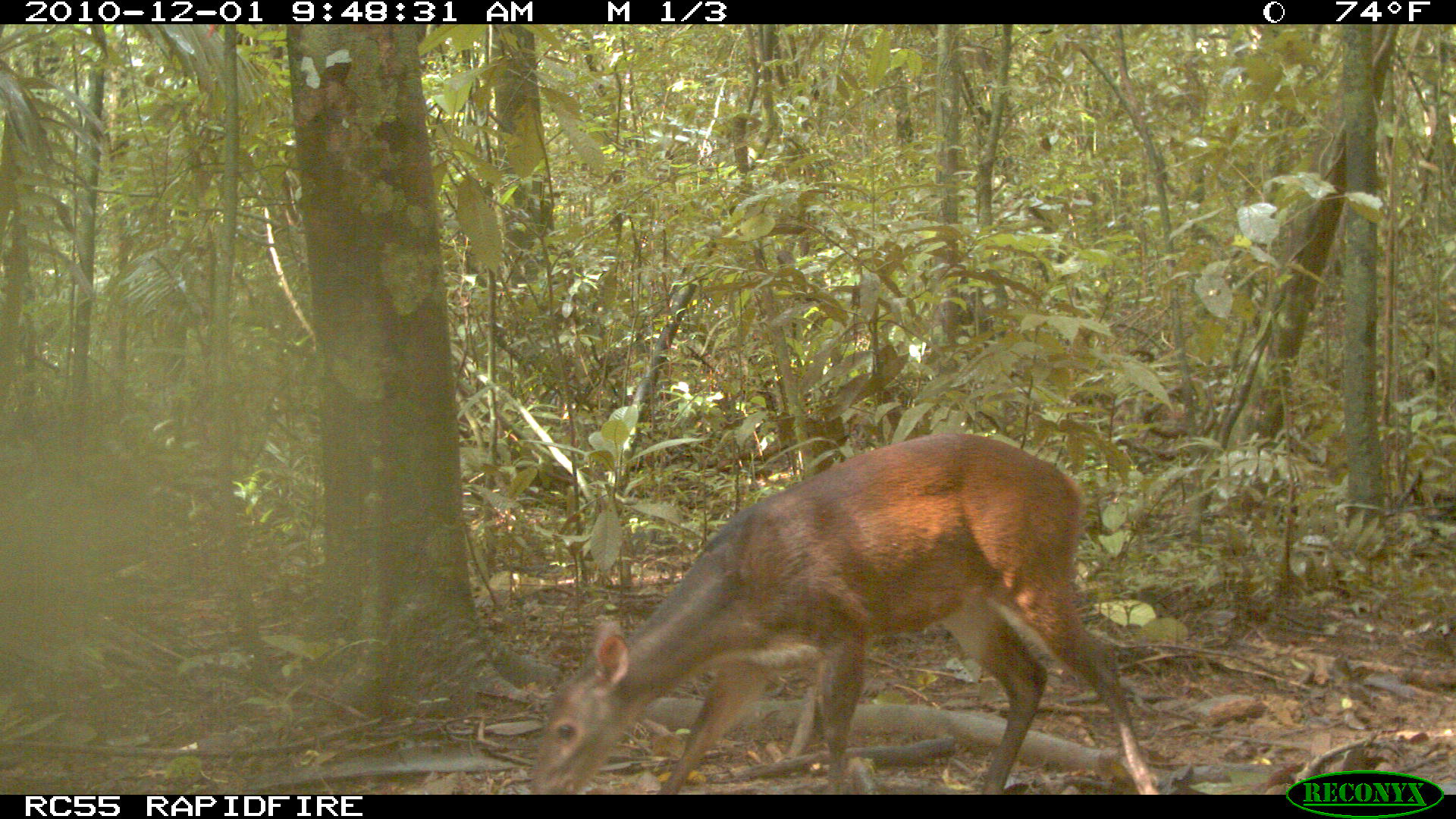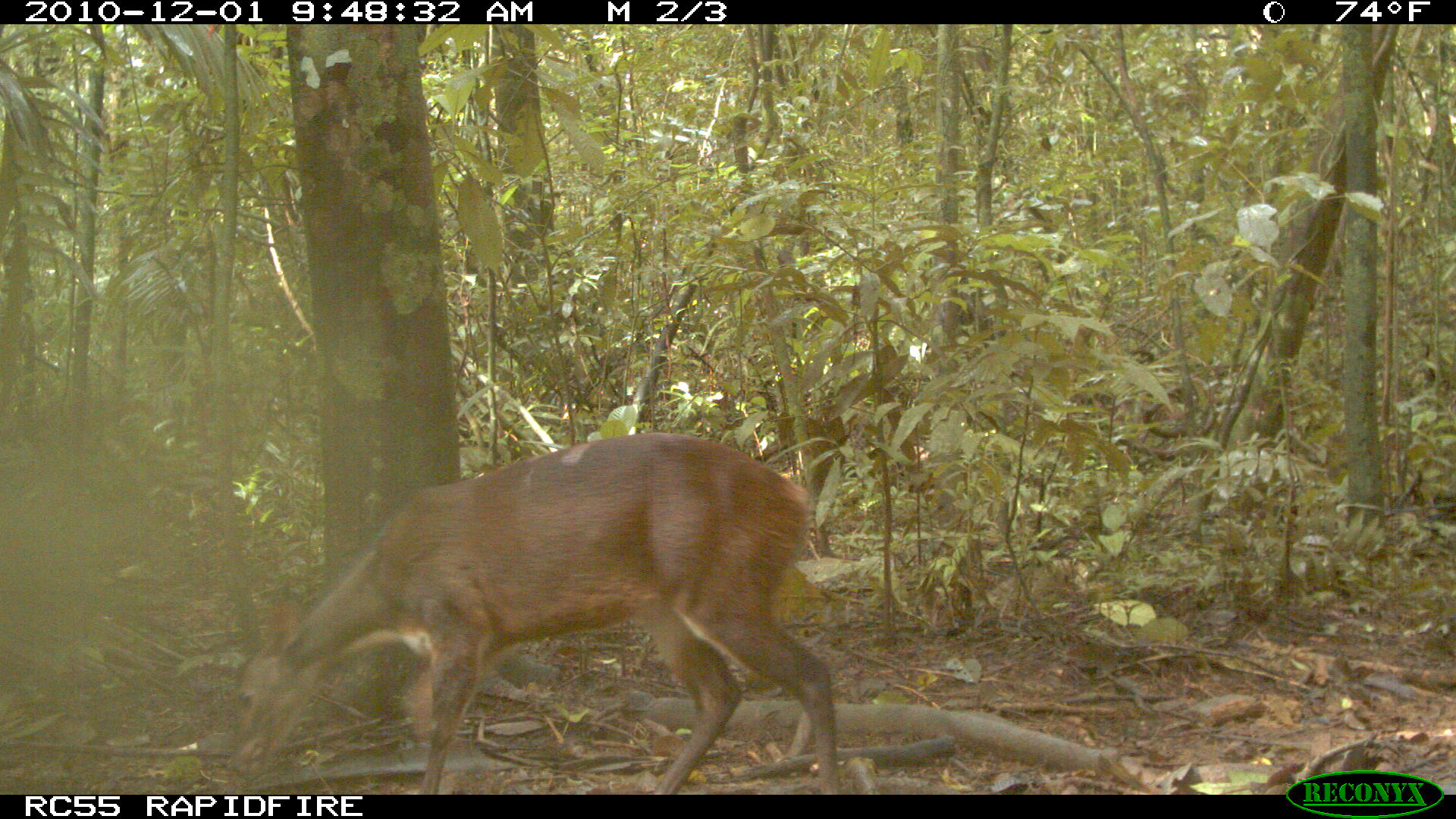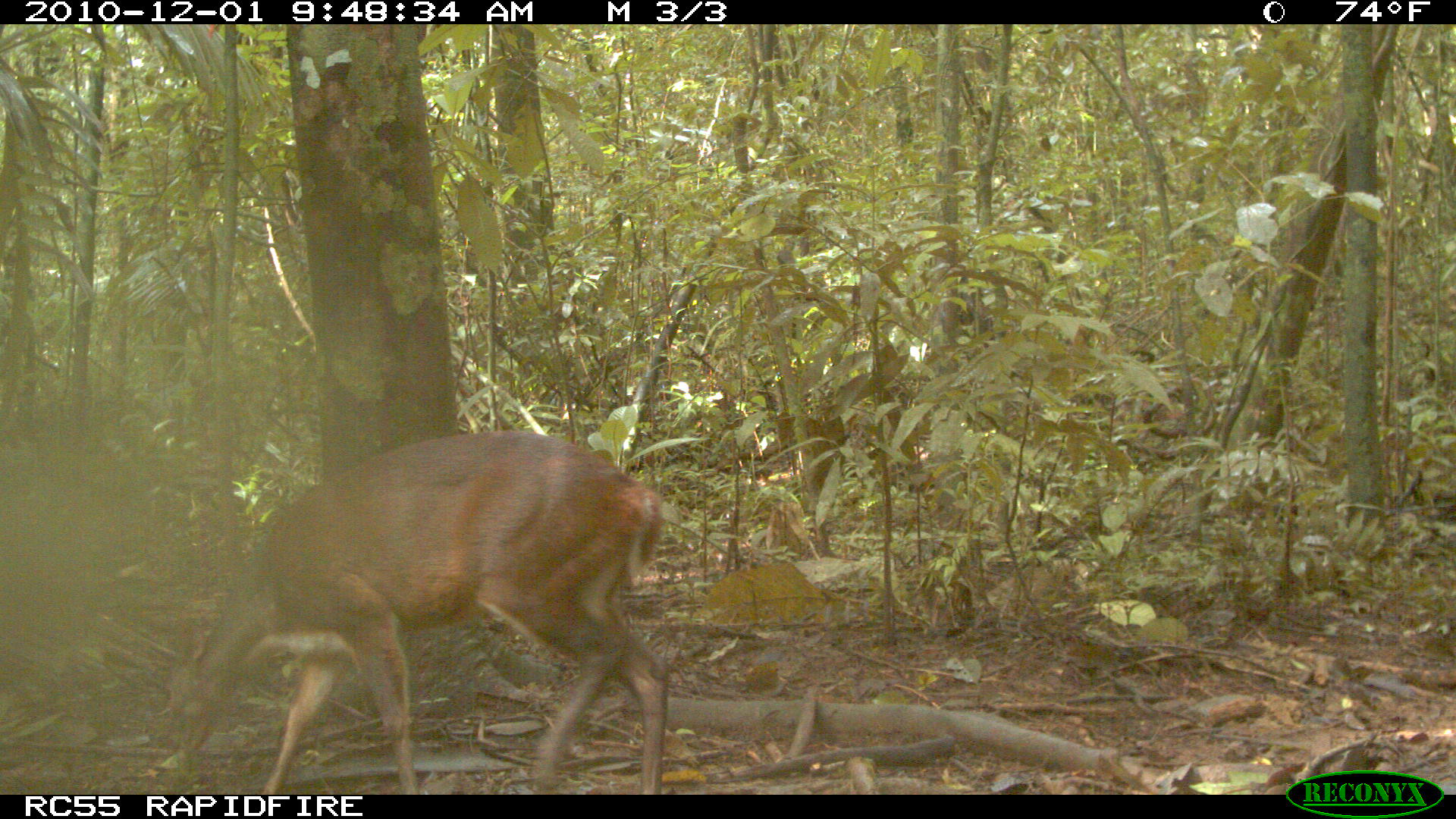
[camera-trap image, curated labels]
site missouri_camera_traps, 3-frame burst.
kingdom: Animalia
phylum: Chordata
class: Mammalia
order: Artiodactyla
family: Cervidae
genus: Mazama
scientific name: Mazama americana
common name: red brocket deer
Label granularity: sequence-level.